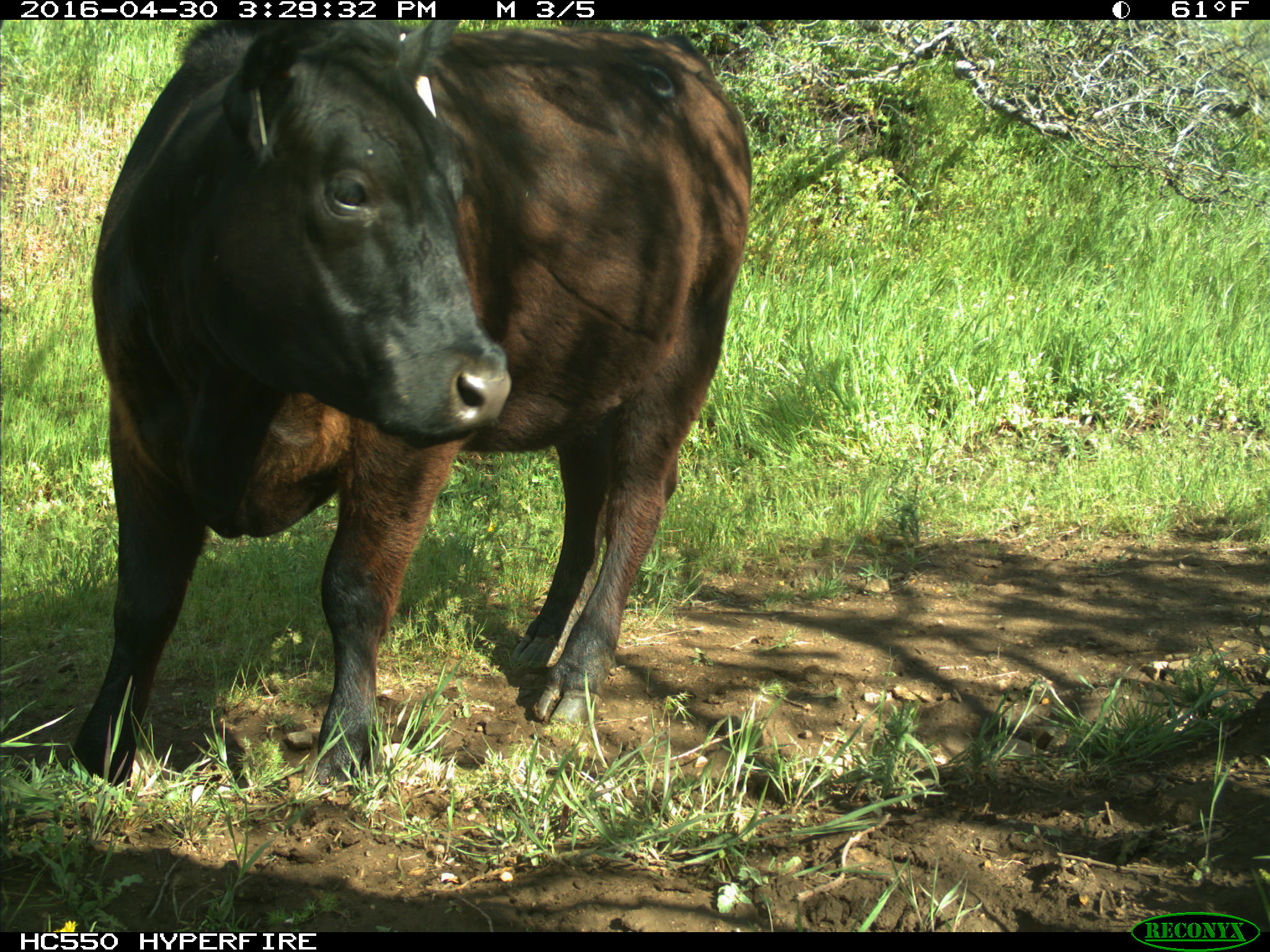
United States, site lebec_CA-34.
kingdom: Animalia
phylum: Chordata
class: Mammalia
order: Artiodactyla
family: Bovidae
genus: Bos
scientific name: Bos taurus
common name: domestic cow